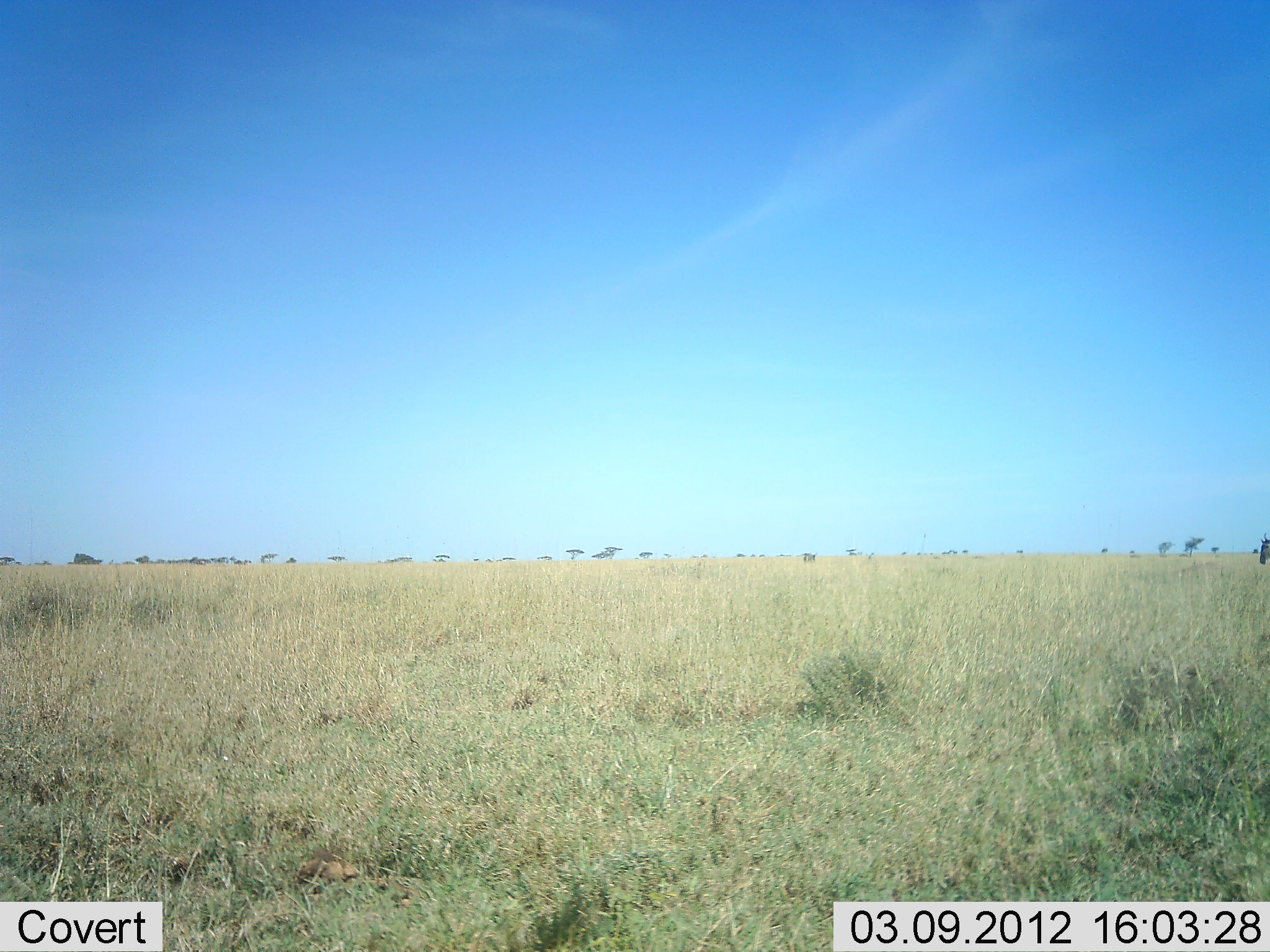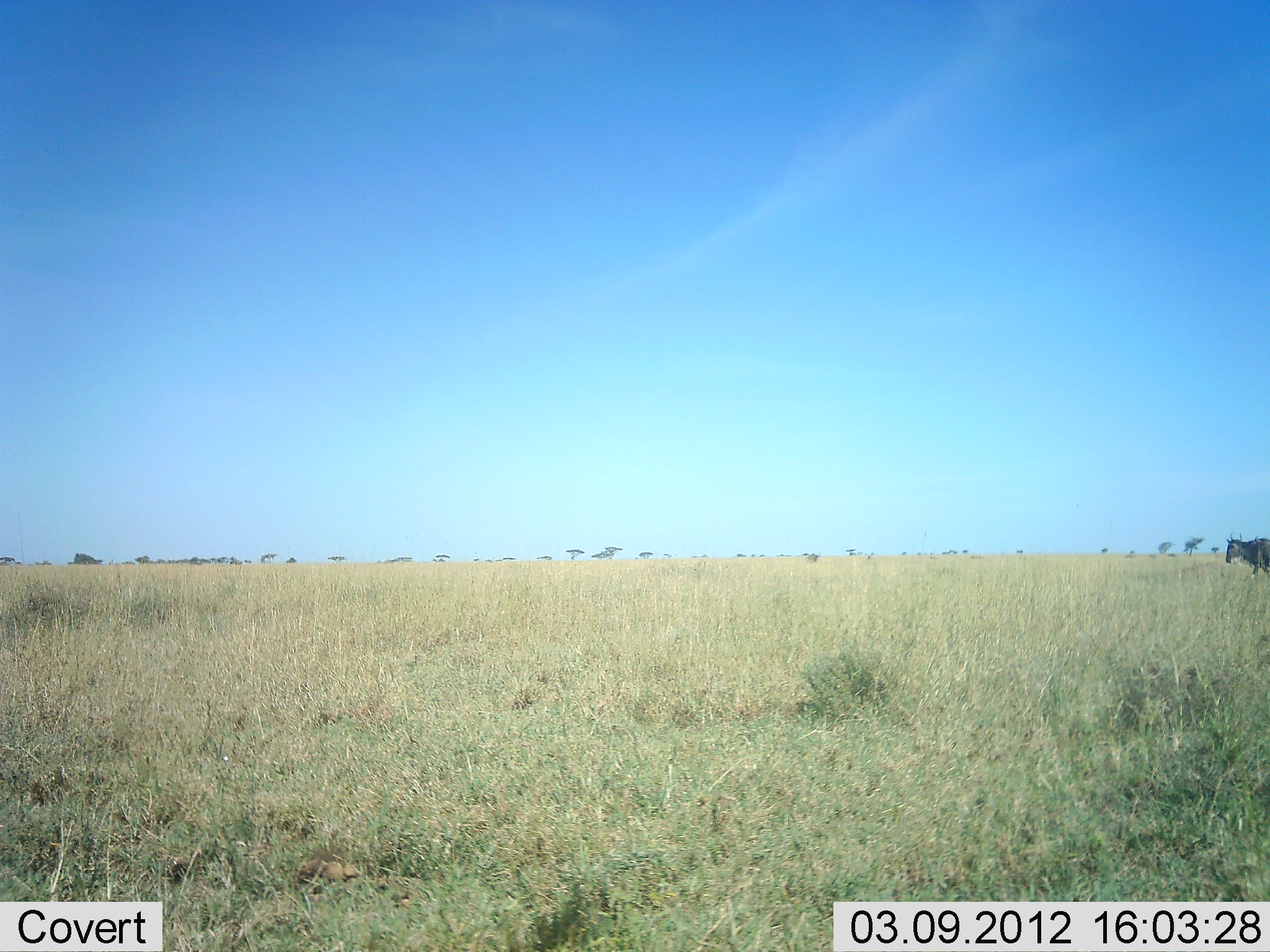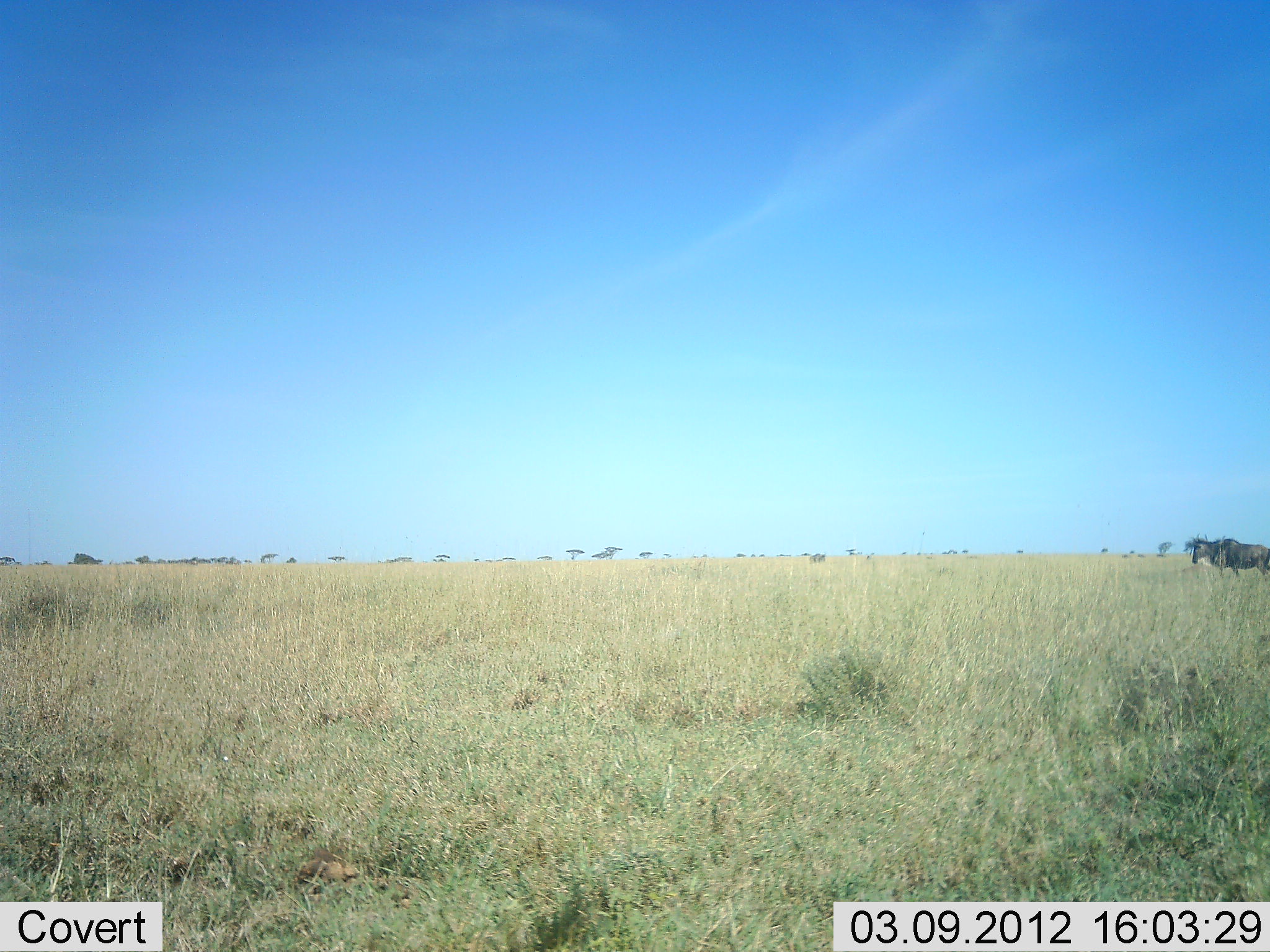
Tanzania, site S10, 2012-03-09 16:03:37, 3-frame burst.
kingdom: Animalia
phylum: Chordata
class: Mammalia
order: Artiodactyla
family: Bovidae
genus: Connochaetes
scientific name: Connochaetes taurinus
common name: blue wildebeest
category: wildebeest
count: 1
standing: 8%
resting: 0%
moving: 96%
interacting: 0%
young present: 0%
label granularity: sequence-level